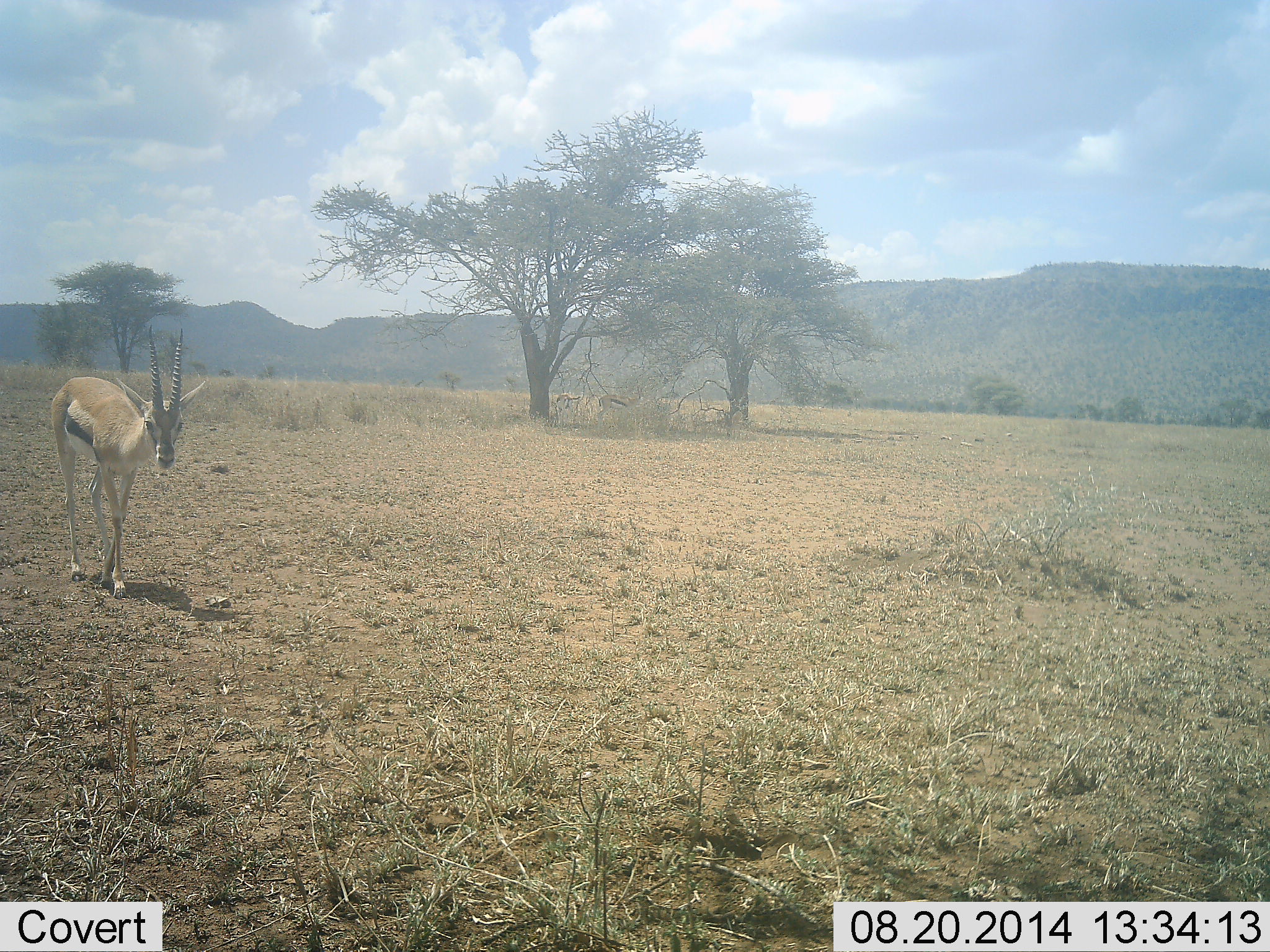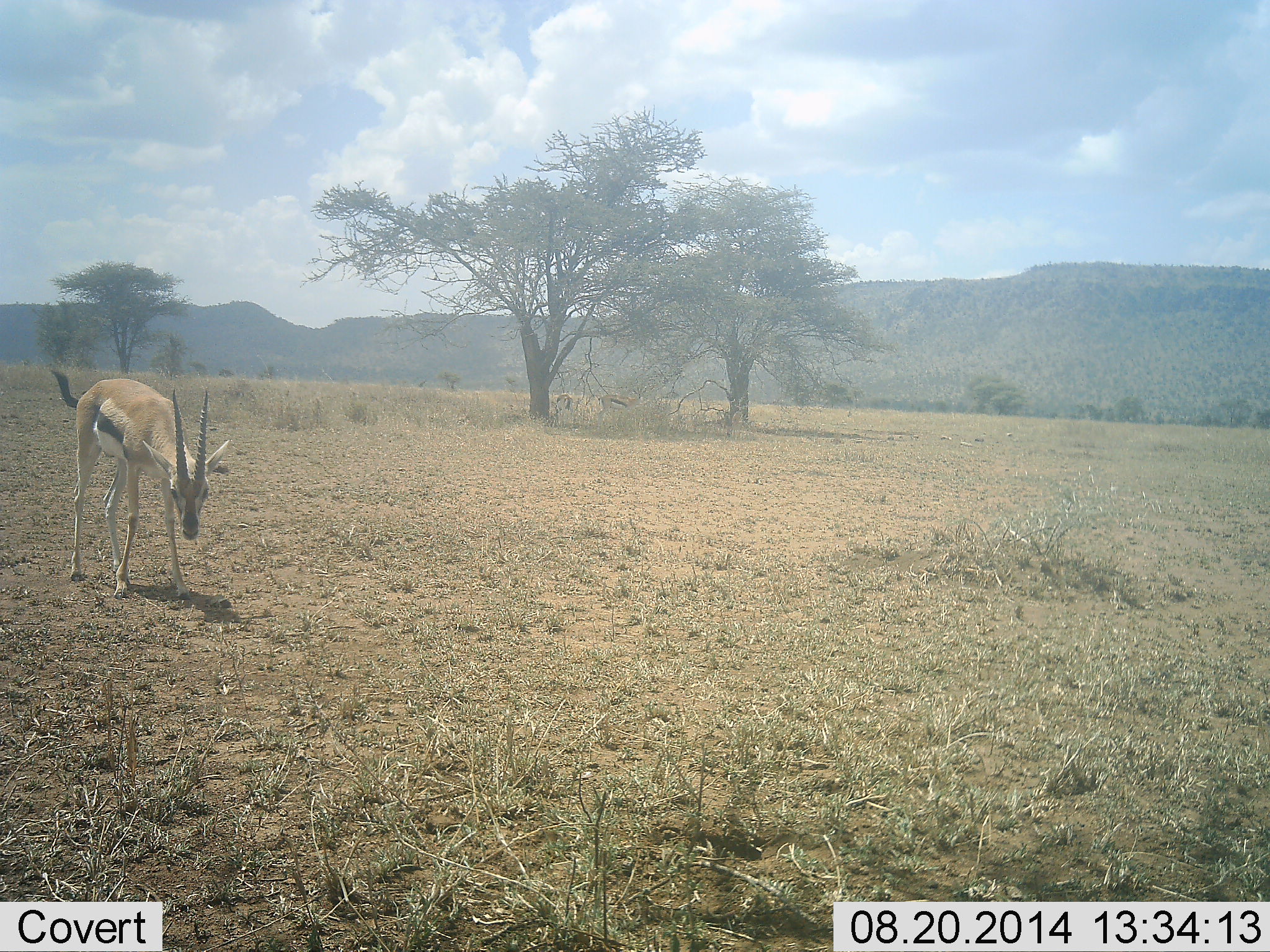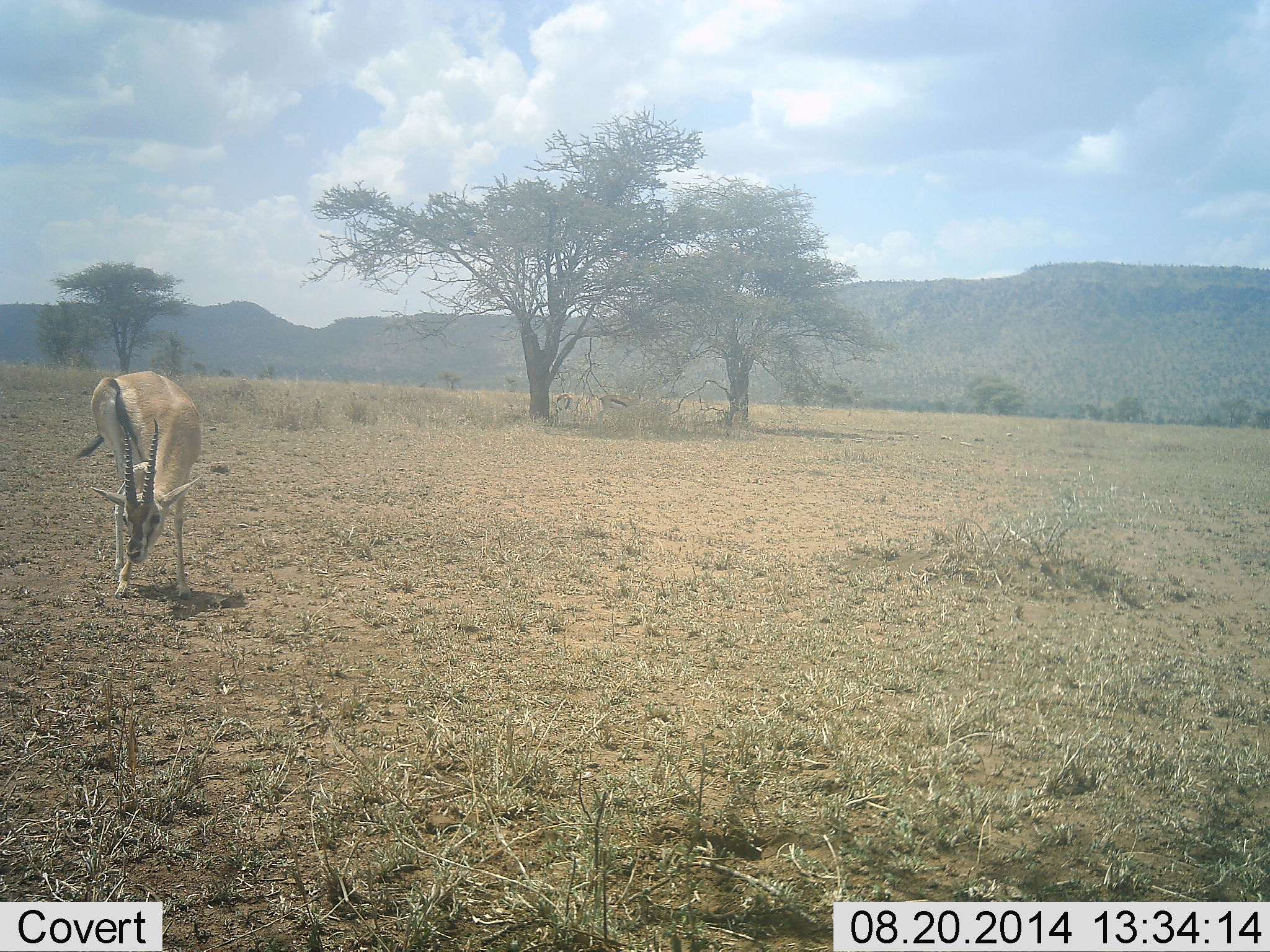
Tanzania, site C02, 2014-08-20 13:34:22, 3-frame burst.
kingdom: Animalia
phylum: Chordata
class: Mammalia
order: Artiodactyla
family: Bovidae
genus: Eudorcas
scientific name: Eudorcas thomsonii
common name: thomson's gazelle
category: gazellethomsons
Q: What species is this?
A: Gazellethomsons (thomson's gazelle) (Eudorcas thomsonii).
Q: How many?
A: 1.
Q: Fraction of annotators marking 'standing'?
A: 40%.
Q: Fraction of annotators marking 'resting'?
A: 0%.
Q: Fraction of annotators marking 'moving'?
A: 60%.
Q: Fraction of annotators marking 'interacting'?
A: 0%.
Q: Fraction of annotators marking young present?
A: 0%.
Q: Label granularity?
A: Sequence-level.